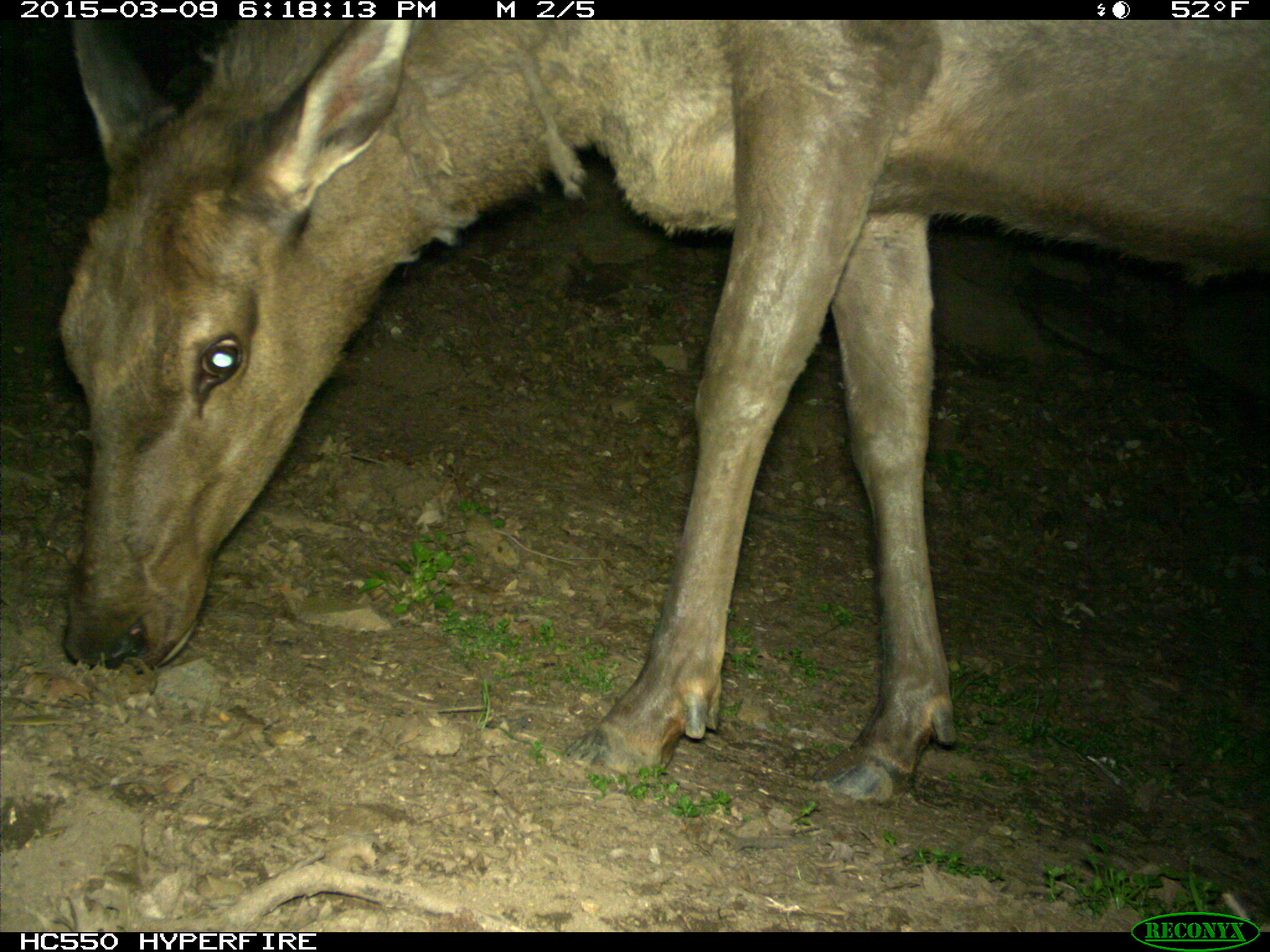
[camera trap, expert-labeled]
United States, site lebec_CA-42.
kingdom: Animalia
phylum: Chordata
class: Mammalia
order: Artiodactyla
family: Cervidae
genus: Cervus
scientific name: Cervus canadensis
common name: elk